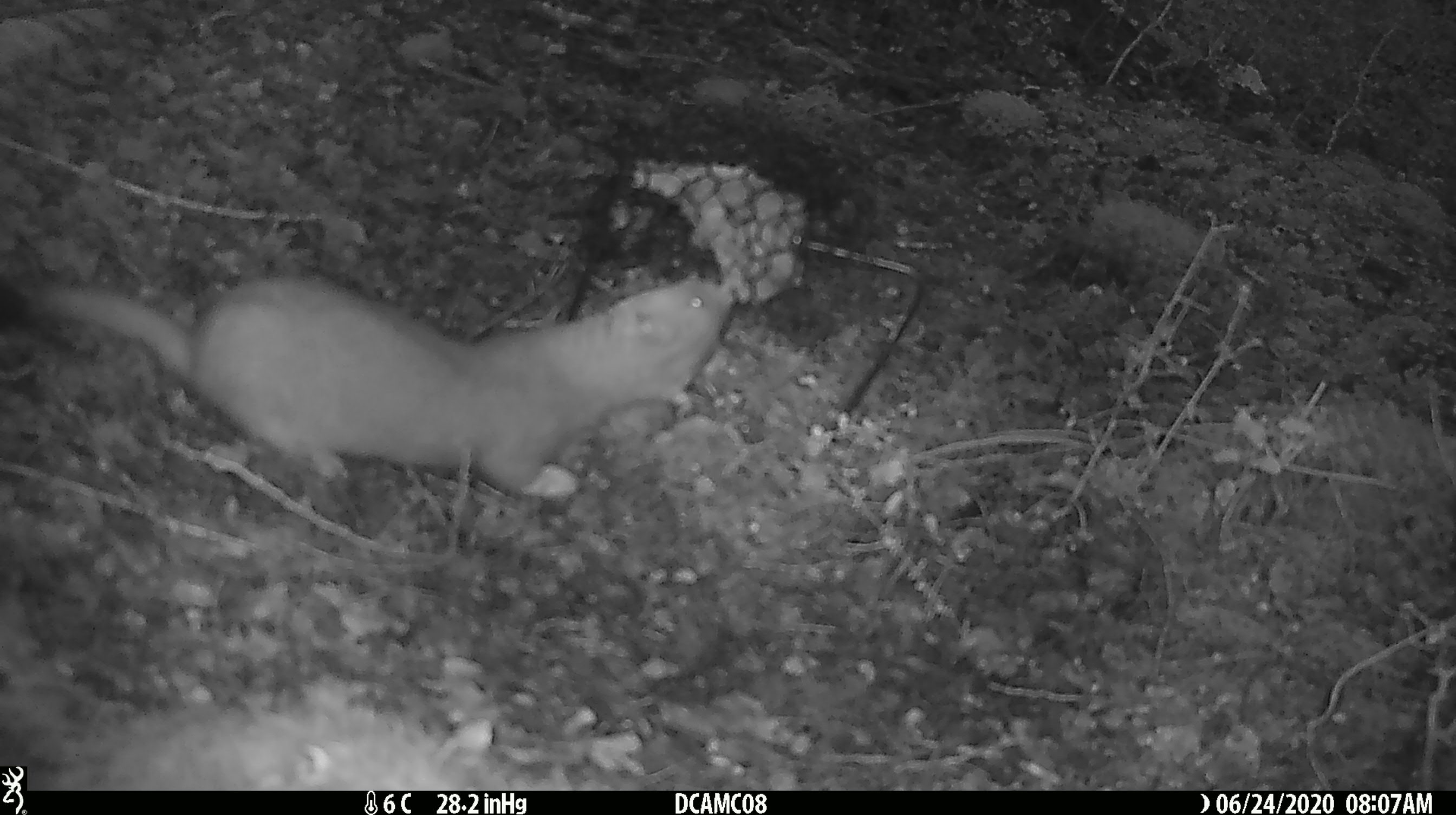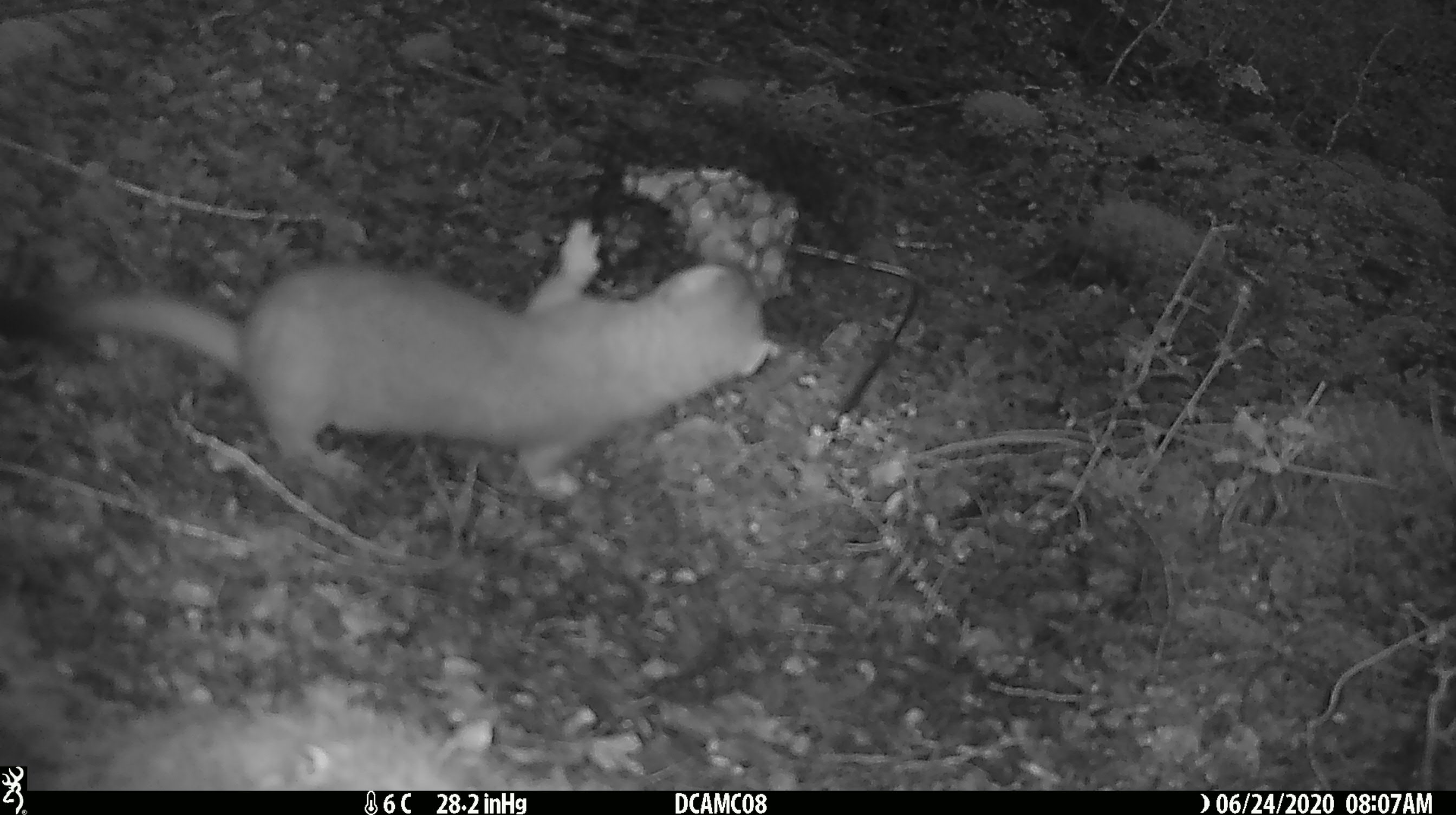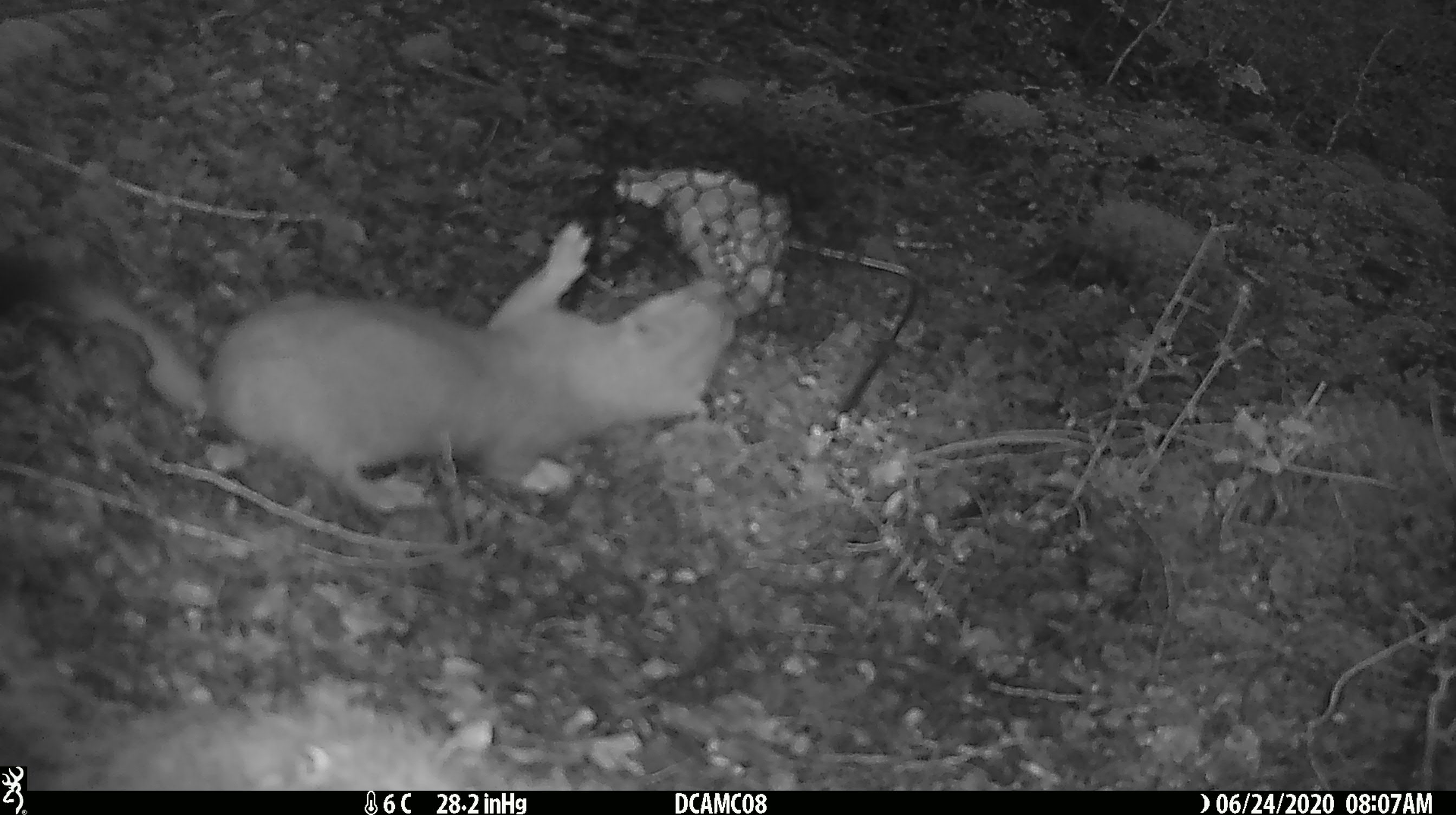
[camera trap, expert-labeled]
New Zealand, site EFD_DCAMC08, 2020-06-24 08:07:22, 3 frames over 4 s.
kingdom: Animalia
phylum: Chordata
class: Mammalia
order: Carnivora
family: Mustelidae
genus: Mustela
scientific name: Mustela erminea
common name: stoat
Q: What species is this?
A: Stoat (Mustela erminea).